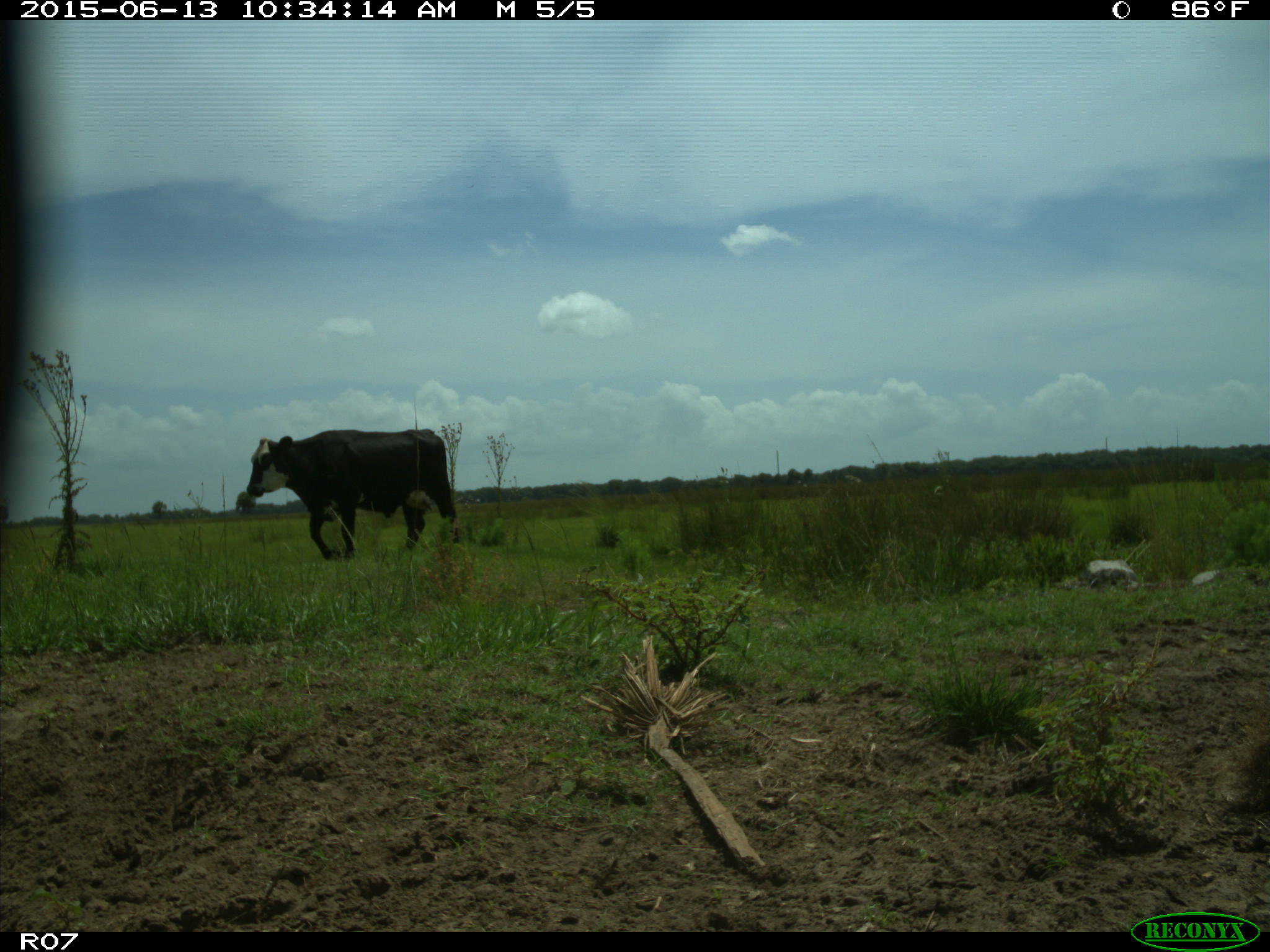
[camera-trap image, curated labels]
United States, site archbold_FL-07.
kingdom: Animalia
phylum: Chordata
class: Mammalia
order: Artiodactyla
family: Bovidae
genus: Bos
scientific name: Bos taurus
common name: domestic cow